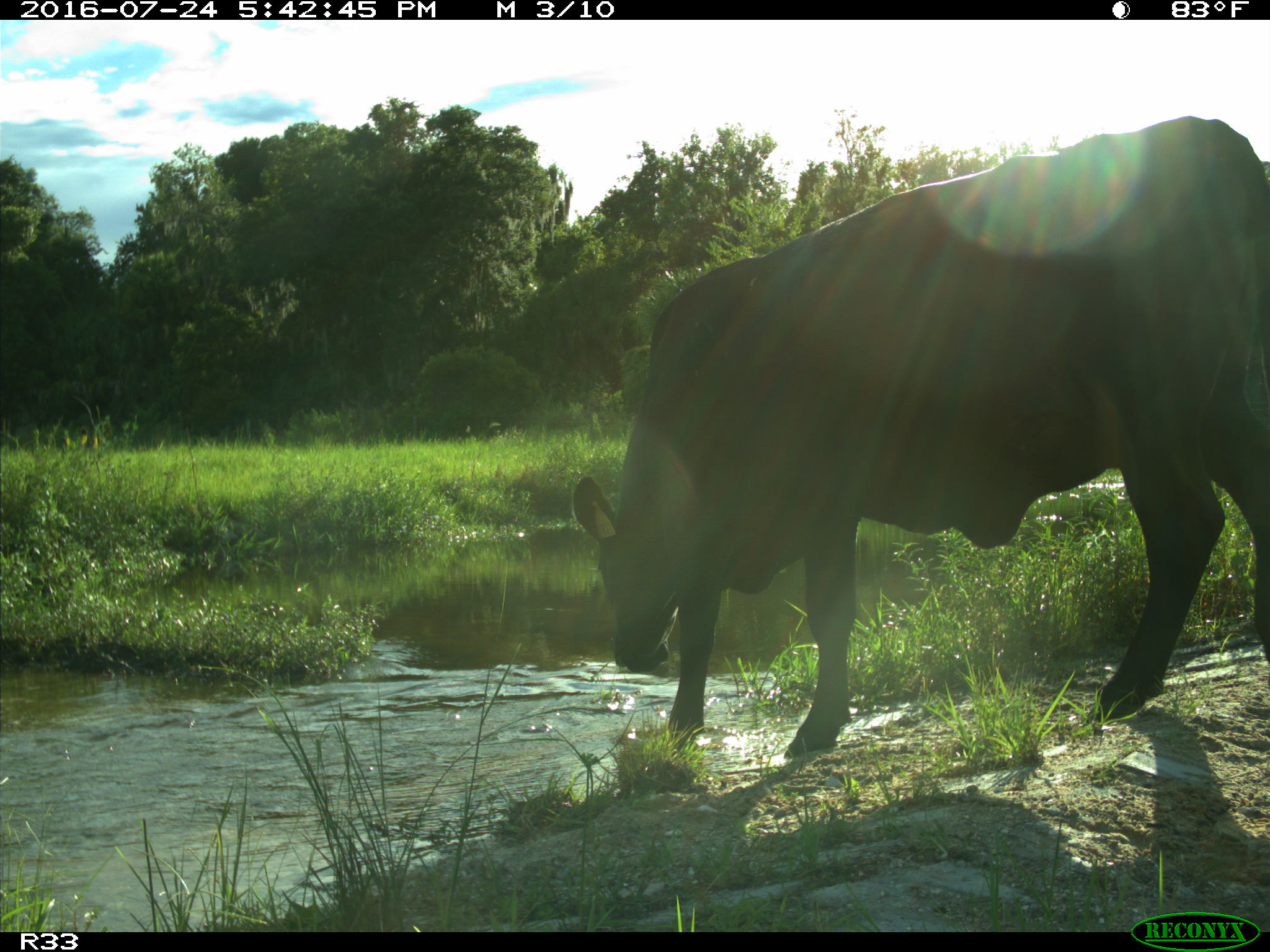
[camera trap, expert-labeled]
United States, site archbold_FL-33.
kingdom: Animalia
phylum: Chordata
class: Mammalia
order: Artiodactyla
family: Bovidae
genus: Bos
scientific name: Bos taurus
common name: domestic cow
Bos taurus (domestic cow).